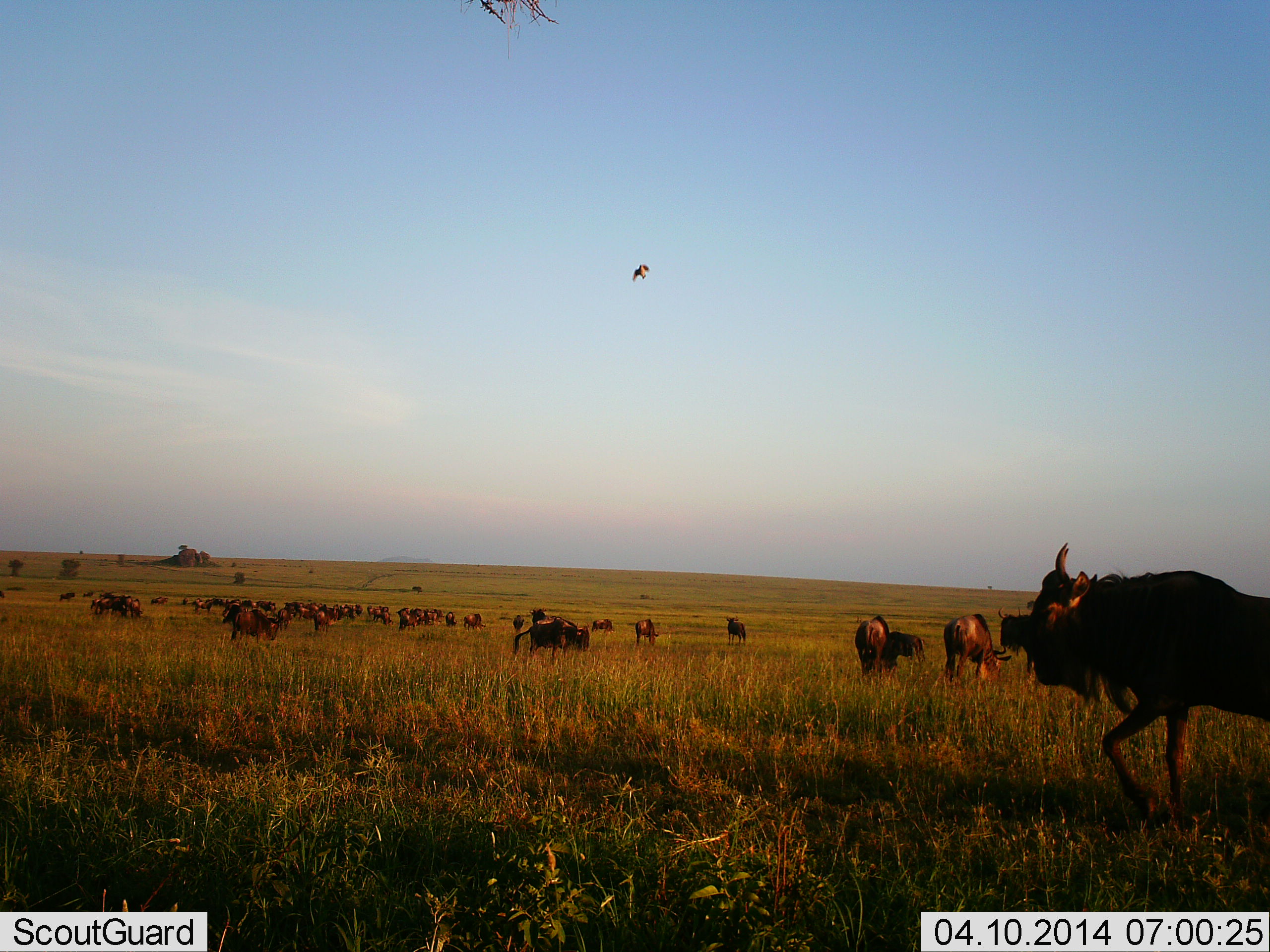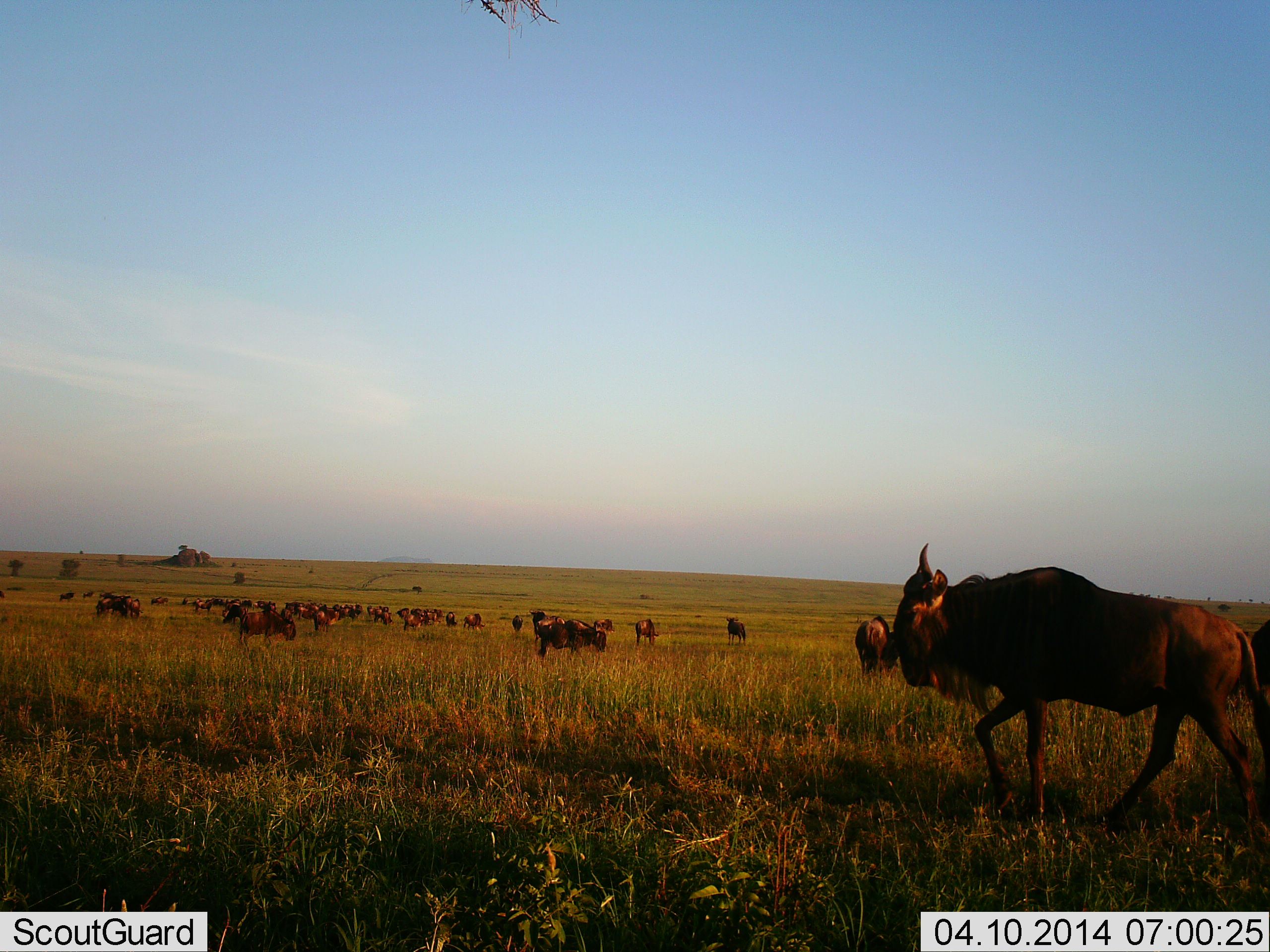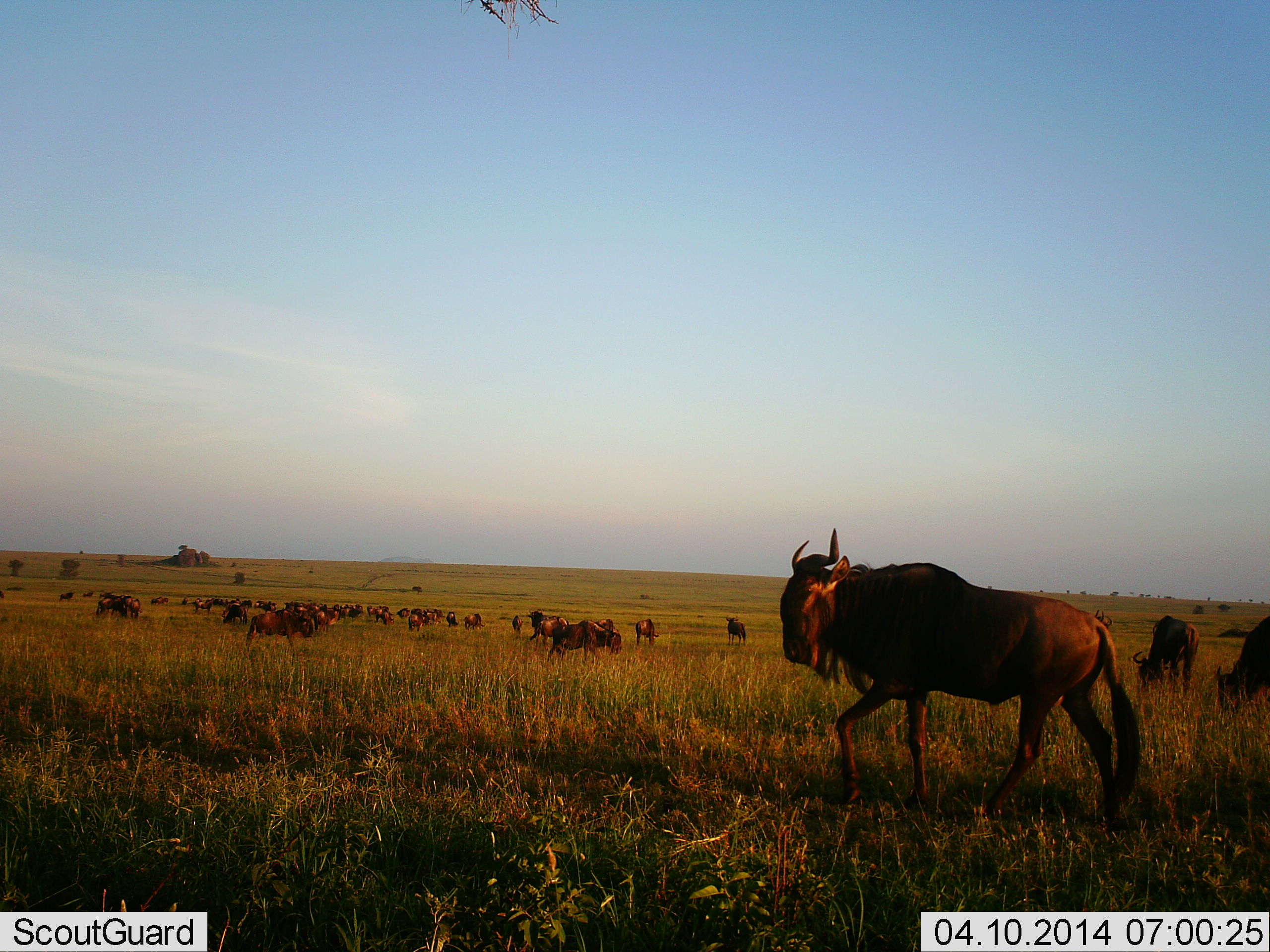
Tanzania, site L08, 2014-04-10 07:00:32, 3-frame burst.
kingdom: Animalia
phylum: Chordata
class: Mammalia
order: Artiodactyla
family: Bovidae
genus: Connochaetes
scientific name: Connochaetes taurinus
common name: blue wildebeest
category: wildebeest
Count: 11-50.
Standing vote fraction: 61%.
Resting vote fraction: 0%.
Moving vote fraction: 89%.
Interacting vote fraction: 6%.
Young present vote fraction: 0%.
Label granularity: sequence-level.